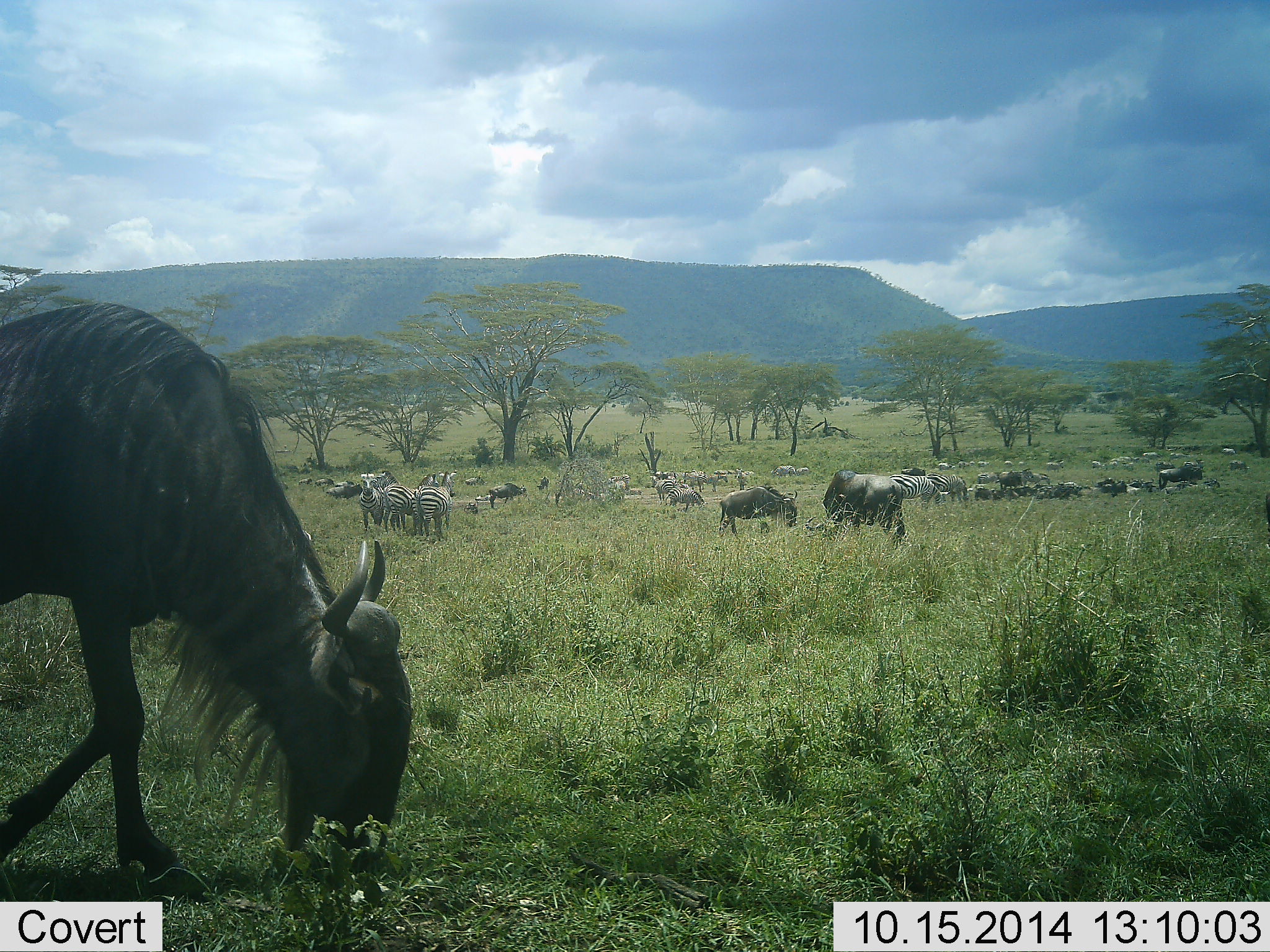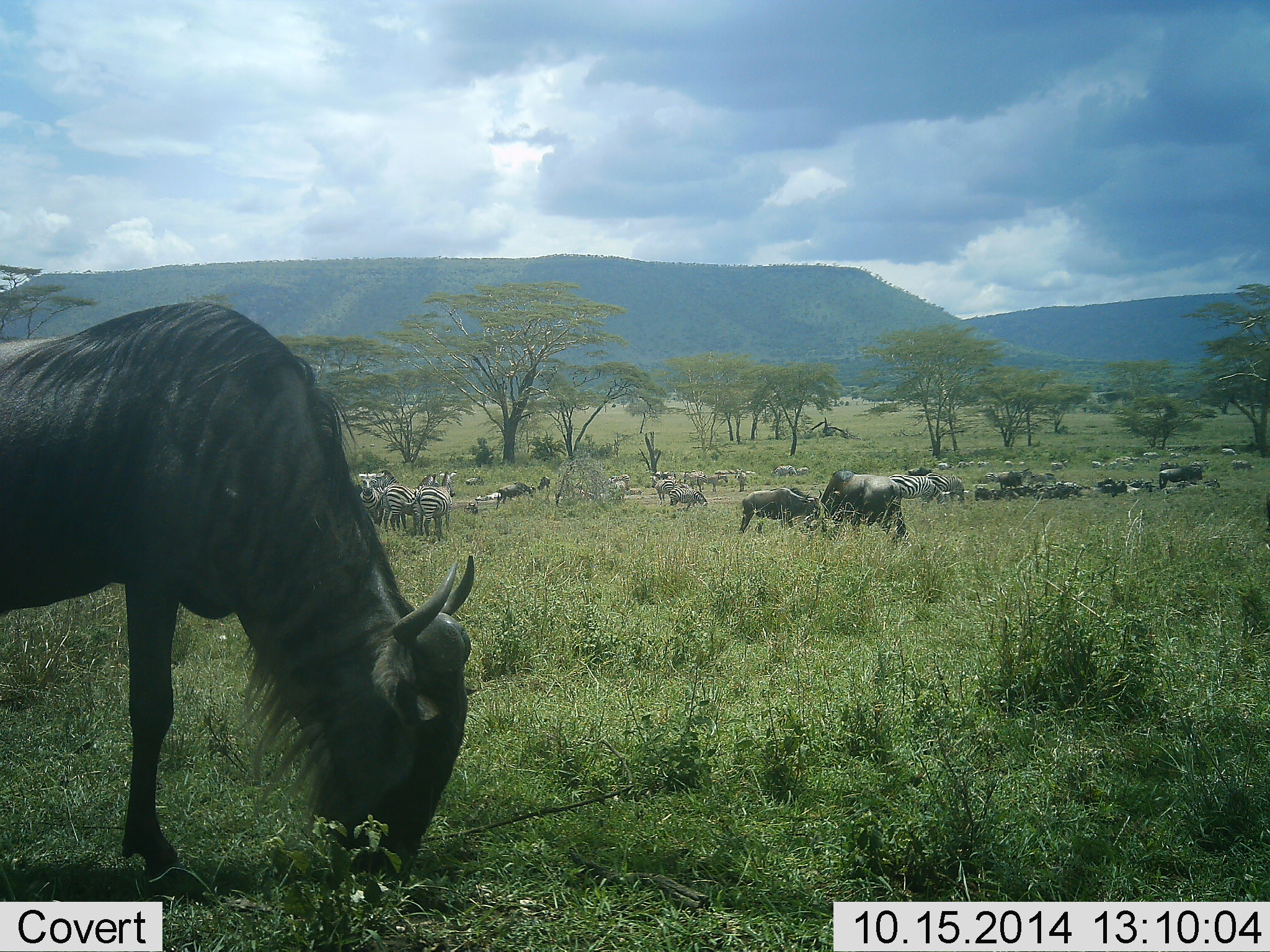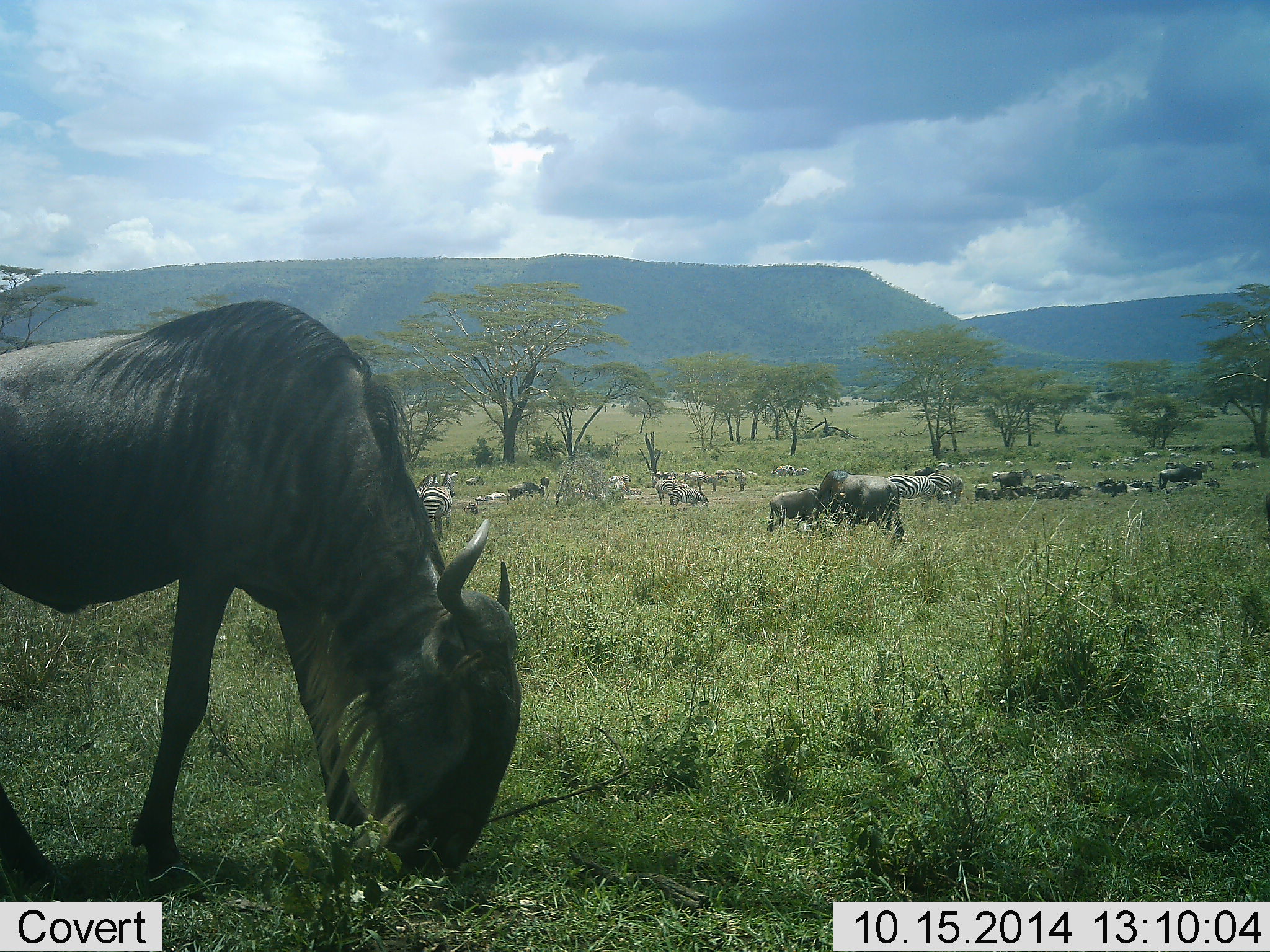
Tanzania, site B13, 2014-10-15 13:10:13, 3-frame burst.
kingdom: Animalia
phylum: Chordata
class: Mammalia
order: Artiodactyla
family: Bovidae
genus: Connochaetes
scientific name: Connochaetes taurinus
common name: blue wildebeest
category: wildebeest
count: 11-50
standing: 36%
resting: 27%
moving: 45%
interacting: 9%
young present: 9%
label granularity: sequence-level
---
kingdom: Animalia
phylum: Chordata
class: Mammalia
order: Perissodactyla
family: Equidae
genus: Equus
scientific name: Equus quagga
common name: plains zebra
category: zebra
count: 11-50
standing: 50%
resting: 20%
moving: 20%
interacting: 20%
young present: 10%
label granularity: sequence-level